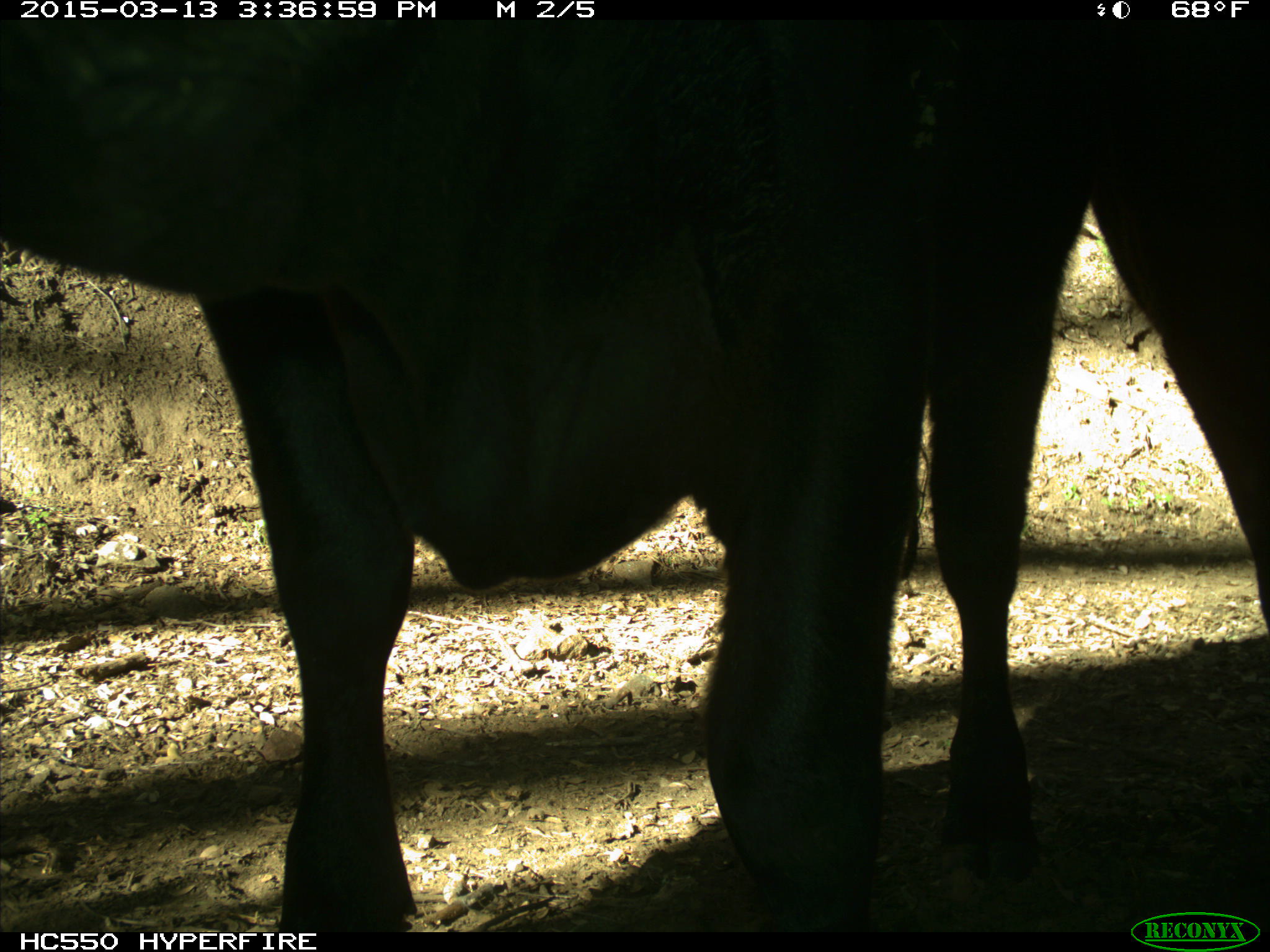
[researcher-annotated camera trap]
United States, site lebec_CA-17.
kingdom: Animalia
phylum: Chordata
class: Mammalia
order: Artiodactyla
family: Bovidae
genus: Bos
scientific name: Bos taurus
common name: domestic cow